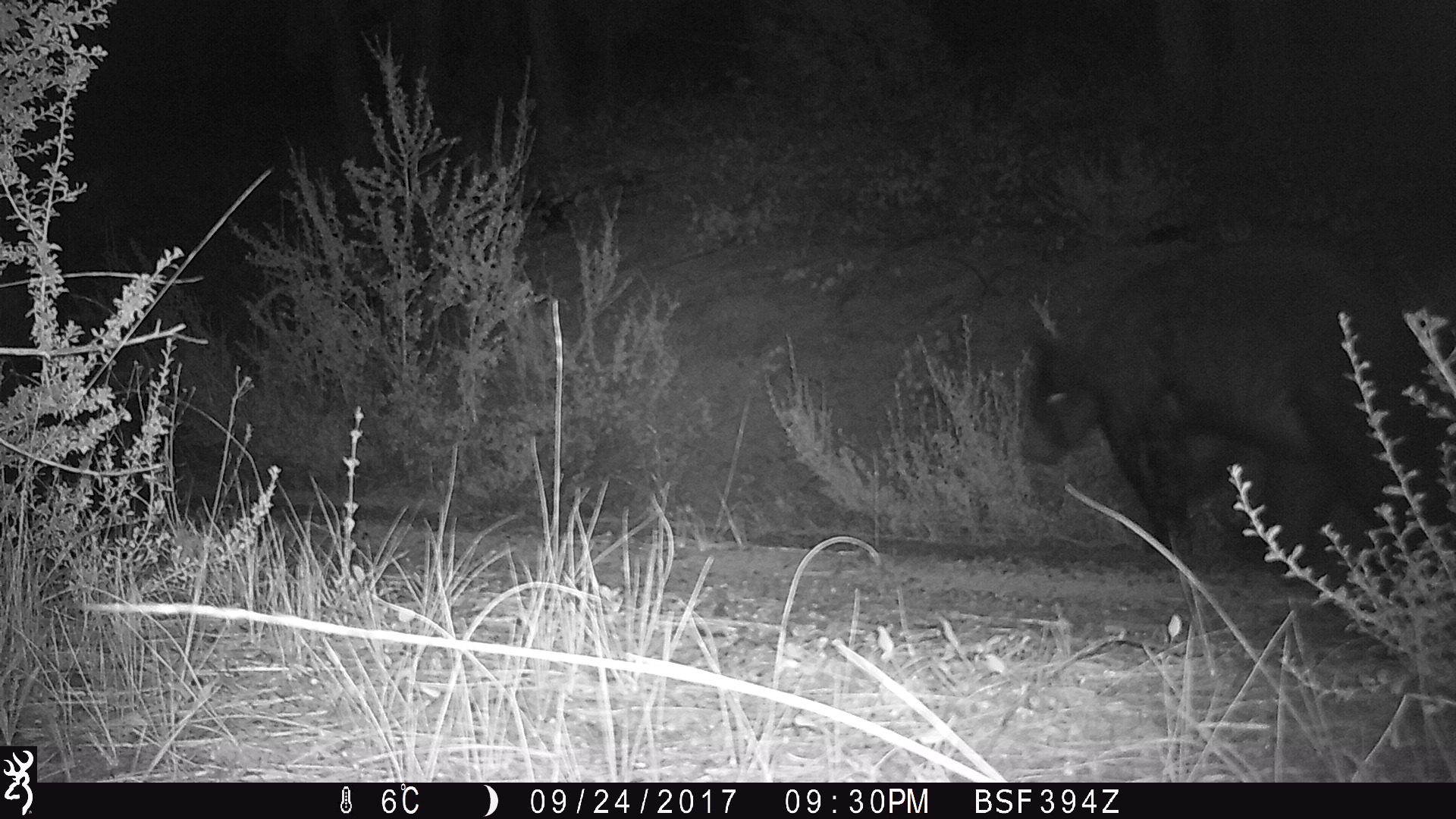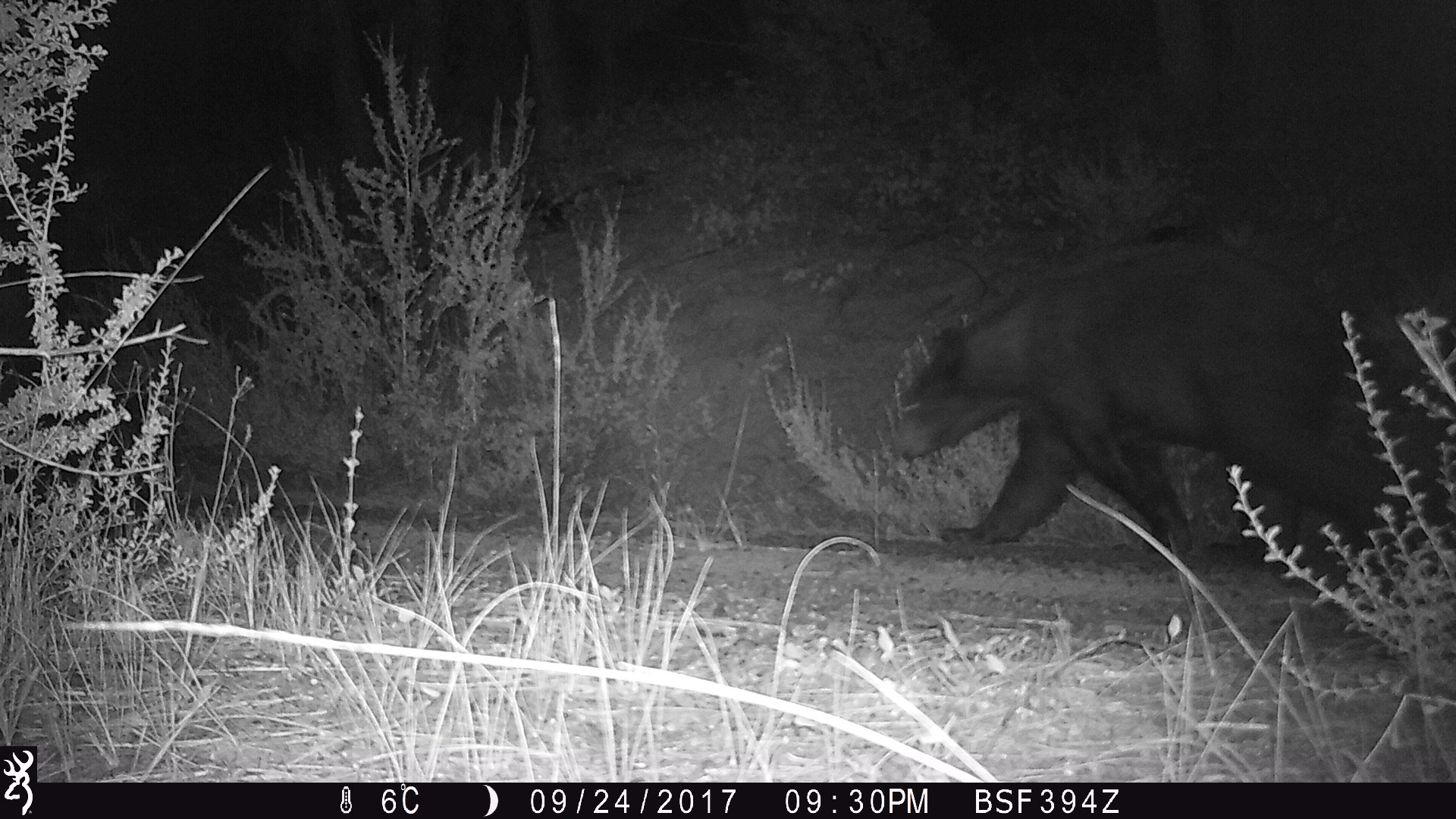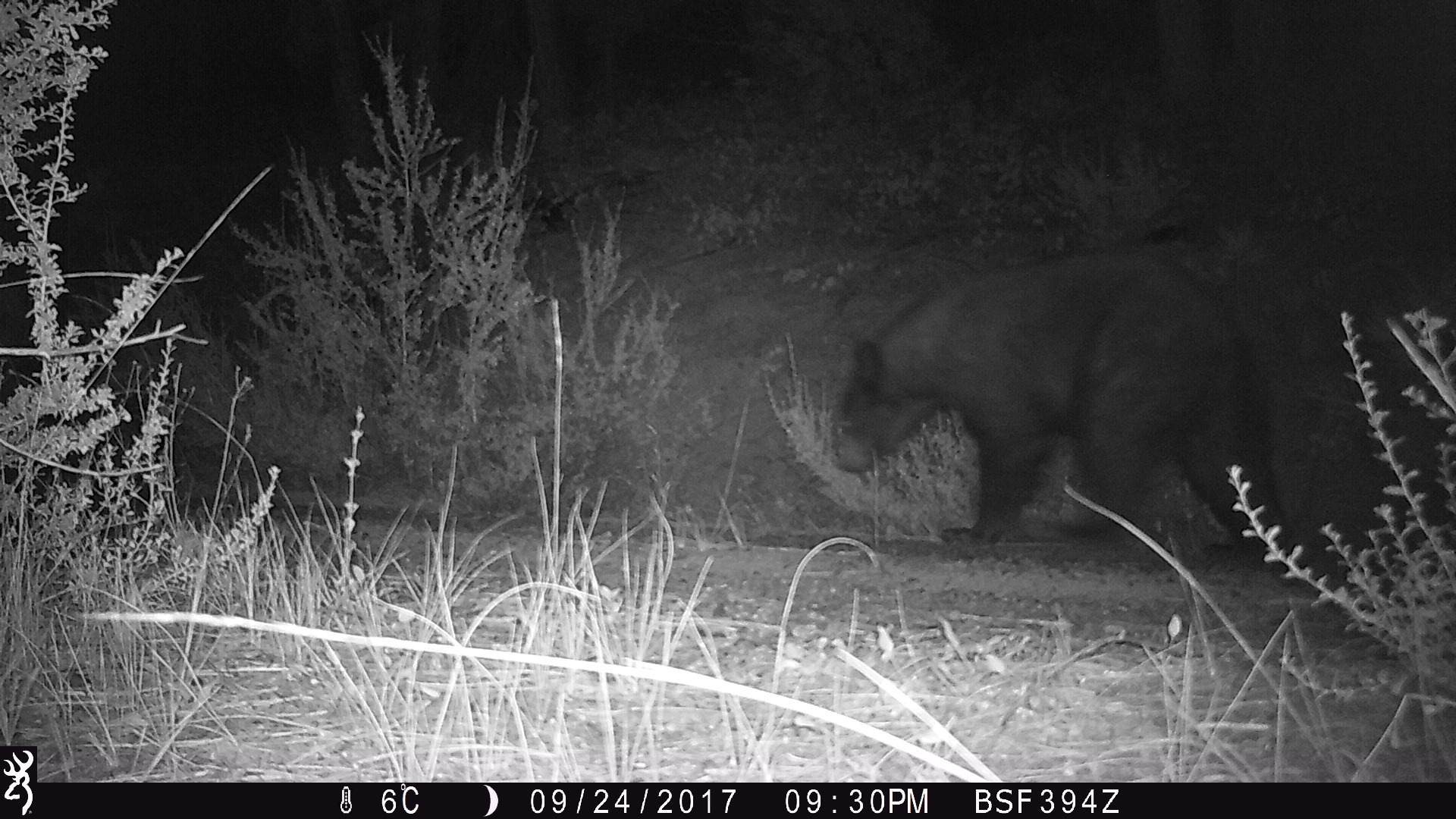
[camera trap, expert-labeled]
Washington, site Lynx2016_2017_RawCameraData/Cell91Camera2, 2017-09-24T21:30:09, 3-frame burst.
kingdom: Animalia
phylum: Chordata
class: Mammalia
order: Carnivora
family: Ursidae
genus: Ursus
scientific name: Ursus americanus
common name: american black bear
Ursus americanus (american black bear). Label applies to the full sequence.